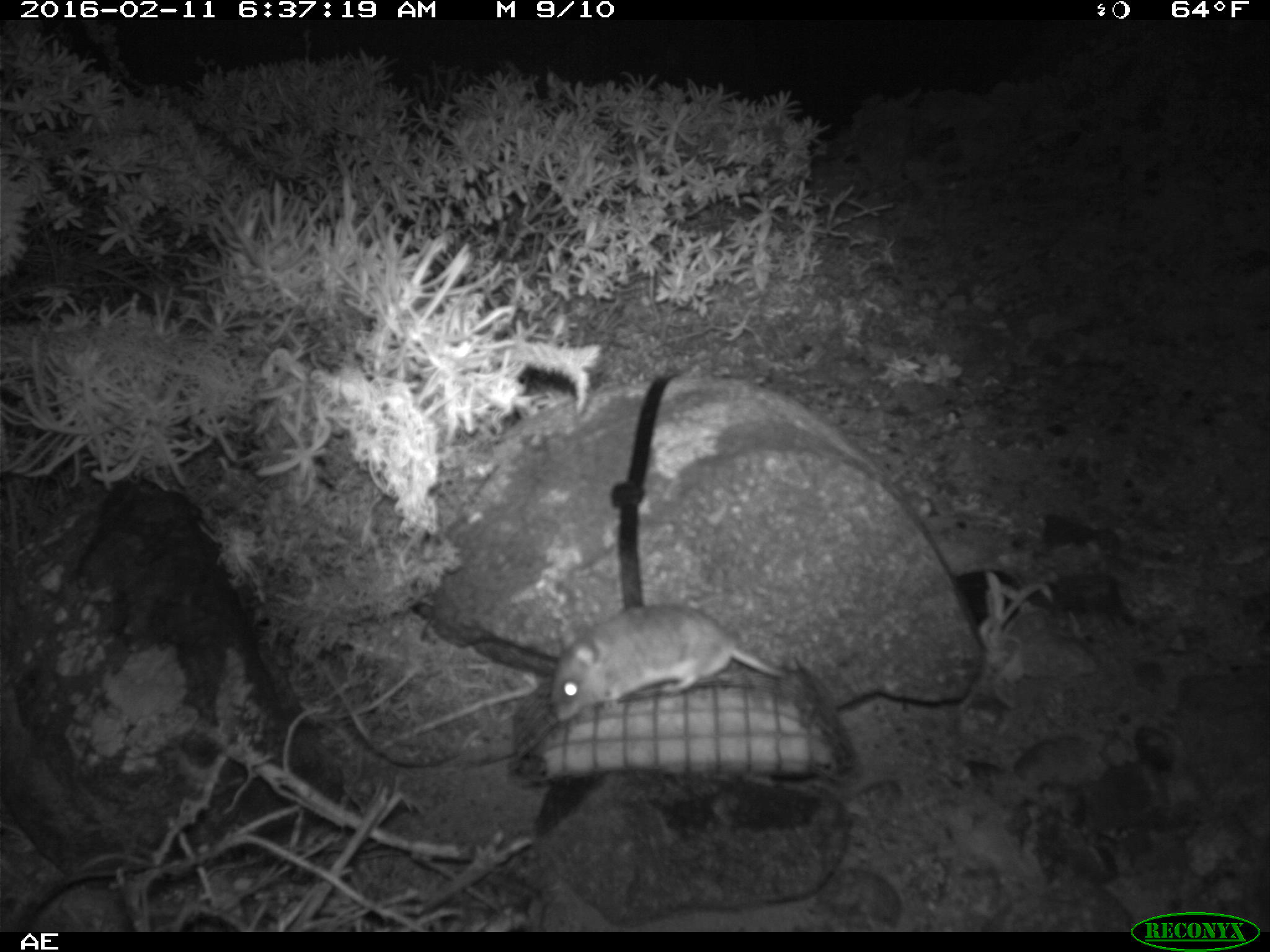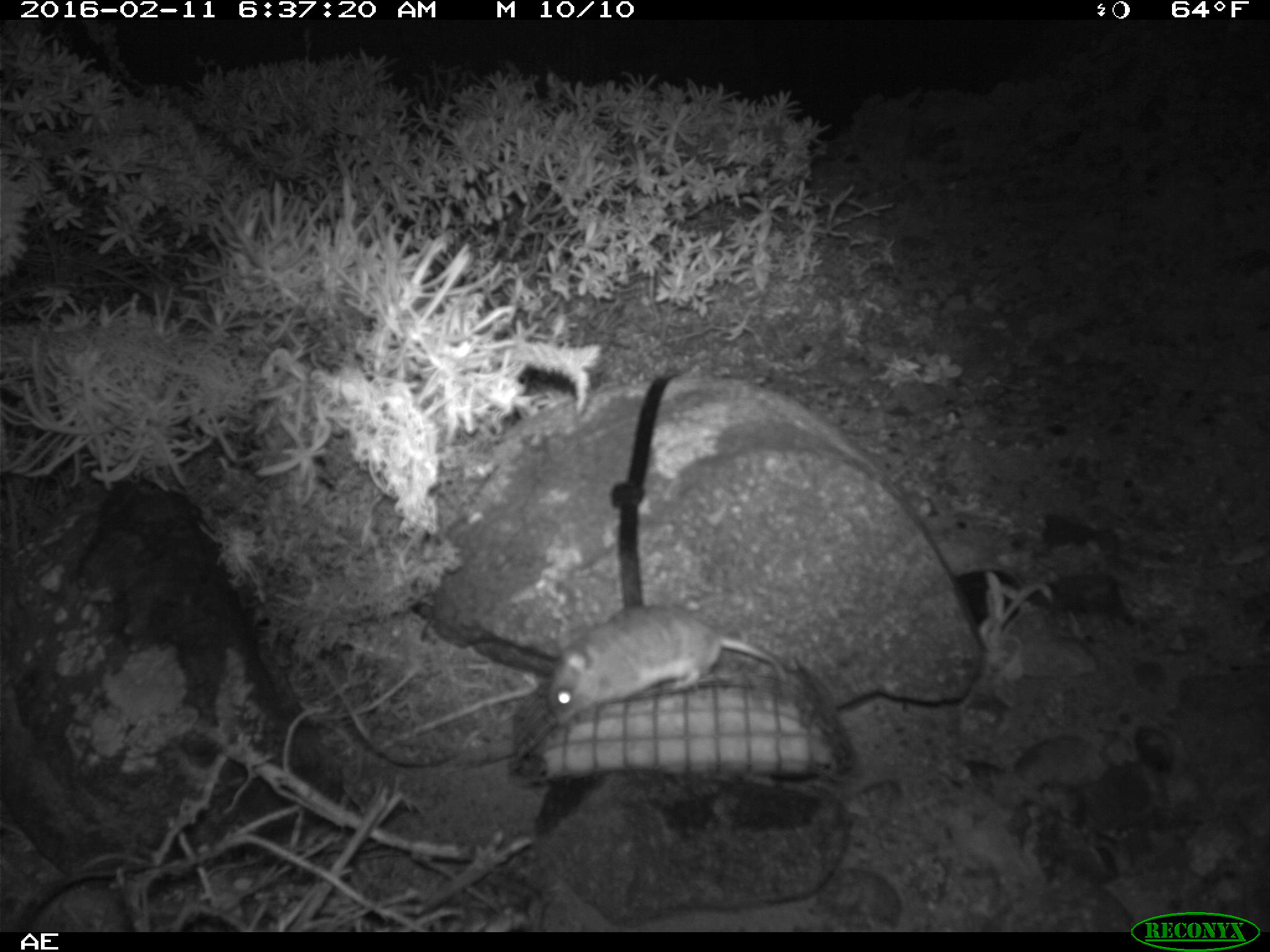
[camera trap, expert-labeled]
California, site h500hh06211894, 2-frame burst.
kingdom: Animalia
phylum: Chordata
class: Mammalia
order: Rodentia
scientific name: Rodentia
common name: rodent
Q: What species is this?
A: Rodent (Rodentia).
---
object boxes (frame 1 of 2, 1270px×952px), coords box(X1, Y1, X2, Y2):
rodent: box(548, 600, 820, 724)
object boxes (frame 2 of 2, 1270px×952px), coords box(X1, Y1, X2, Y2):
rodent: box(544, 605, 788, 726)